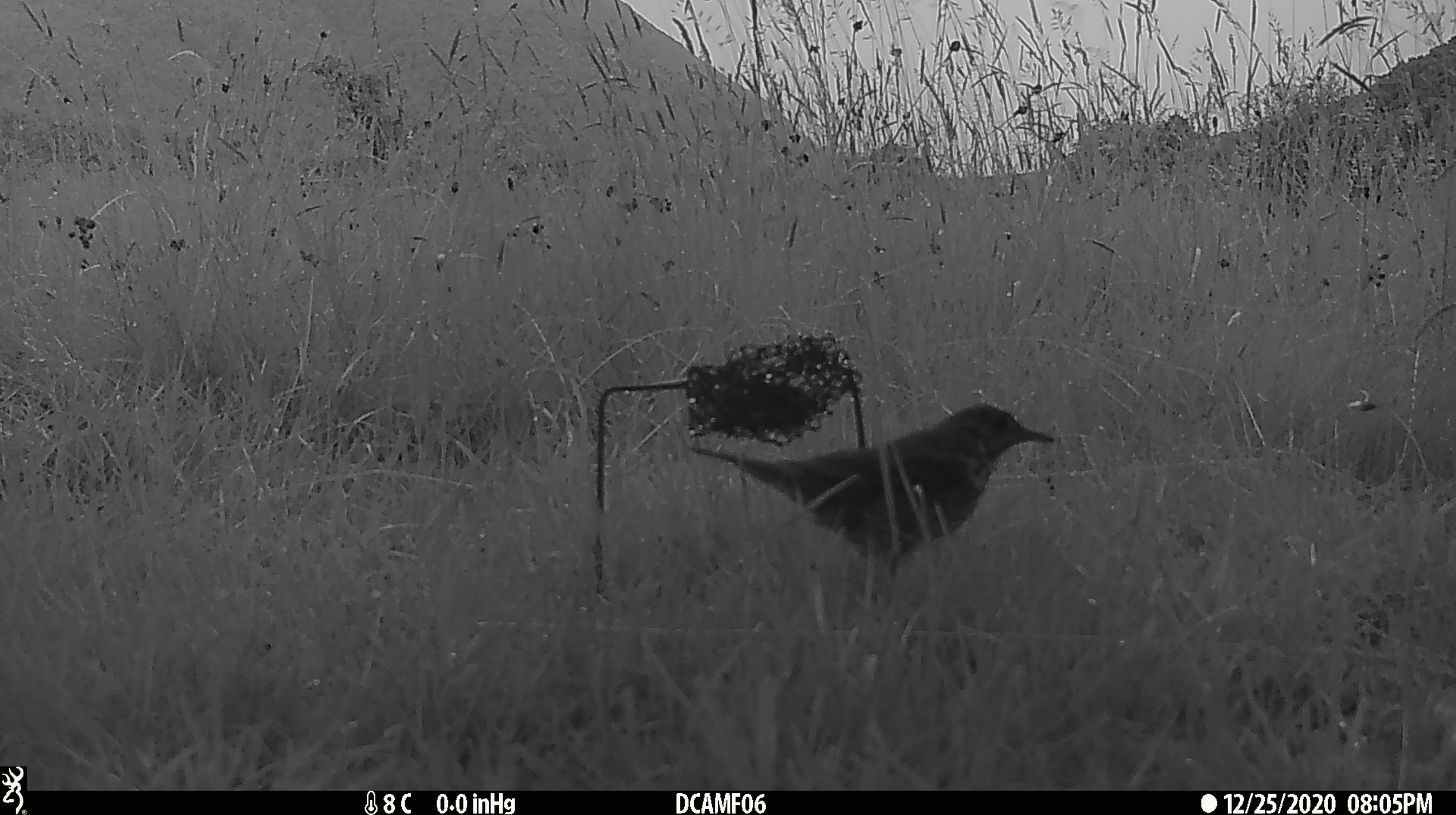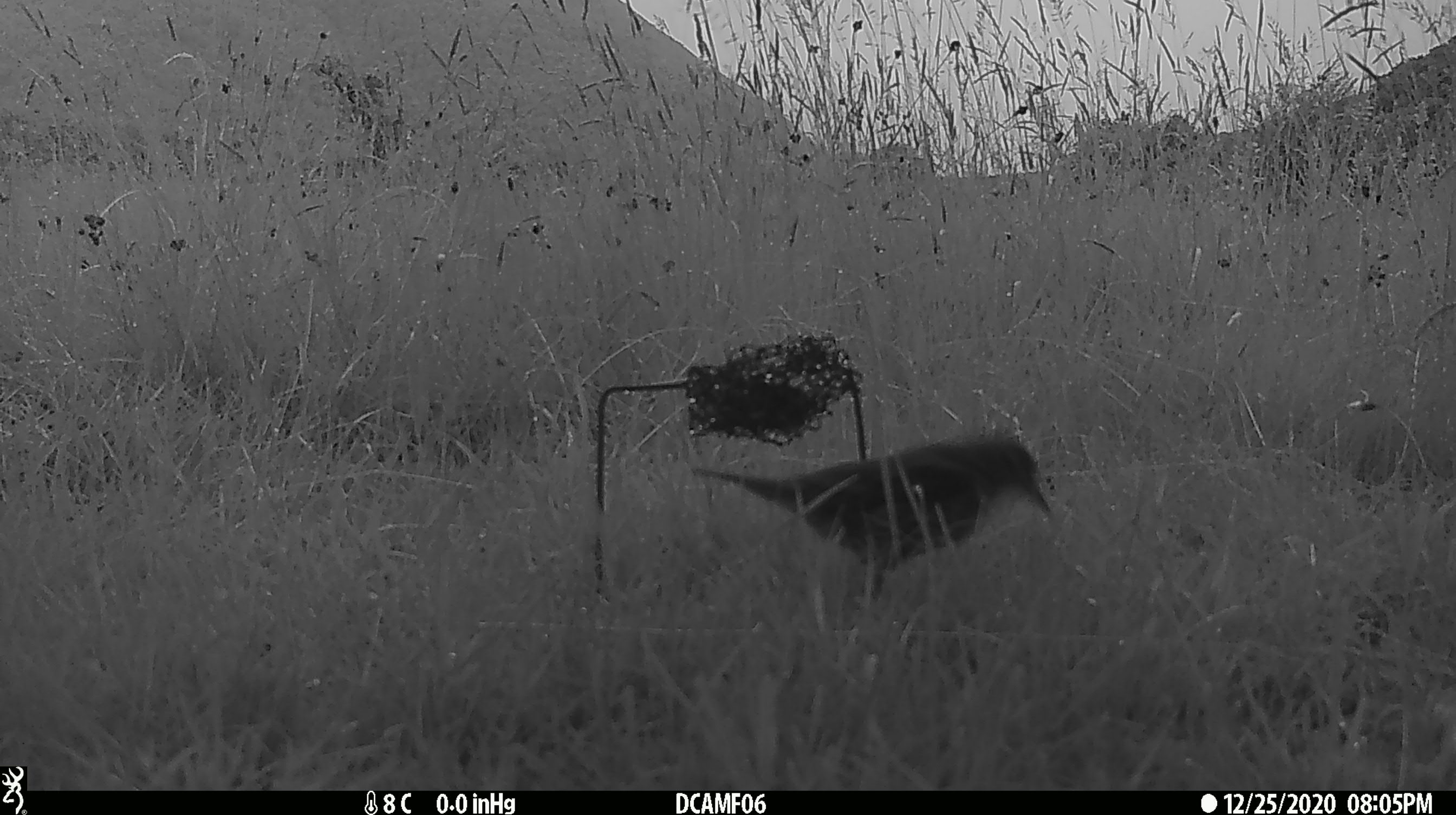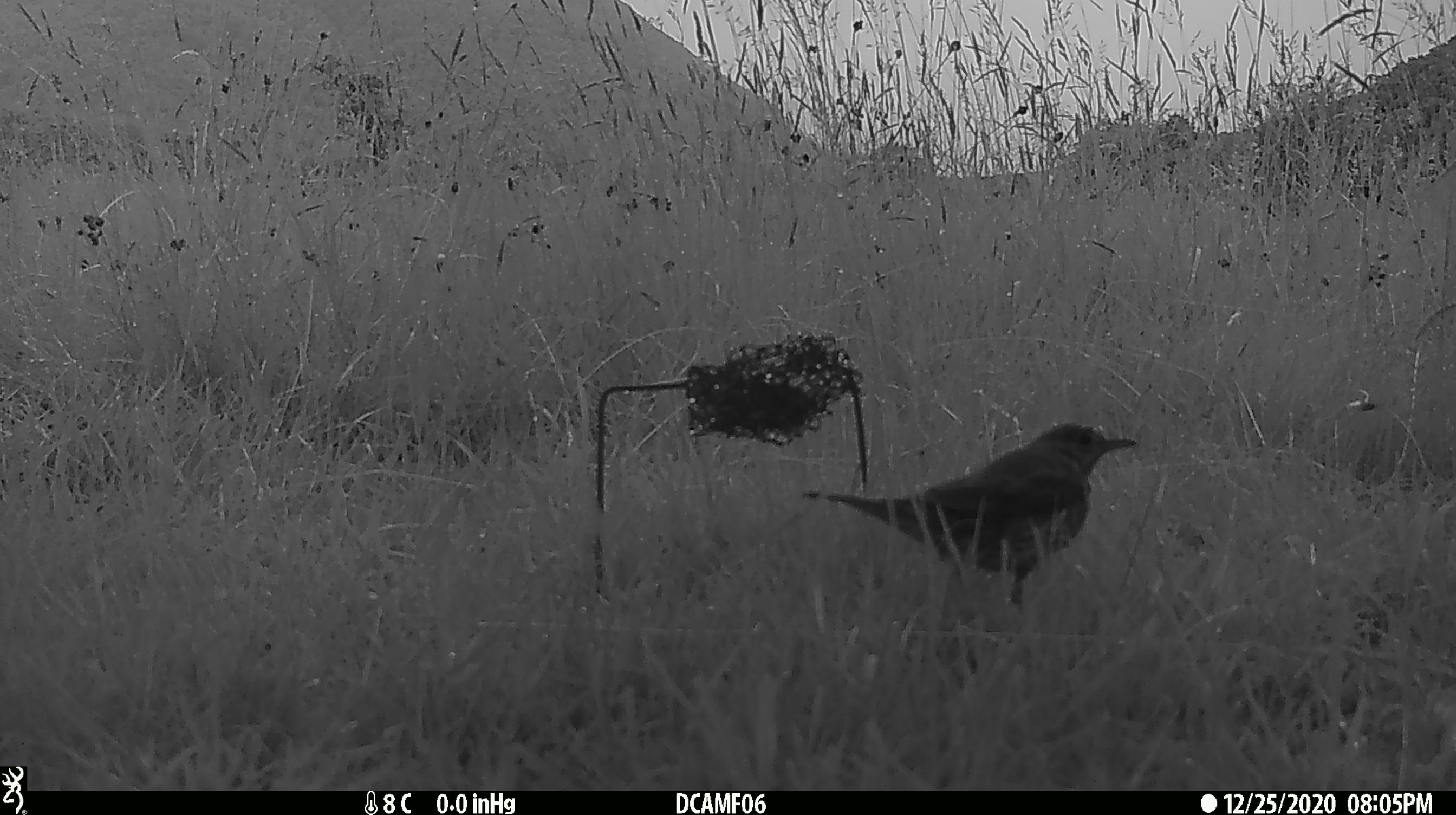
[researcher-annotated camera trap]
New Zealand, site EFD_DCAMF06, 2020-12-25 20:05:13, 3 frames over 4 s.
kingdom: Animalia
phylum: Chordata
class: Aves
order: Passeriformes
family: Turdidae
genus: Turdus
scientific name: Turdus philomelos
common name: song thrush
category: thrush